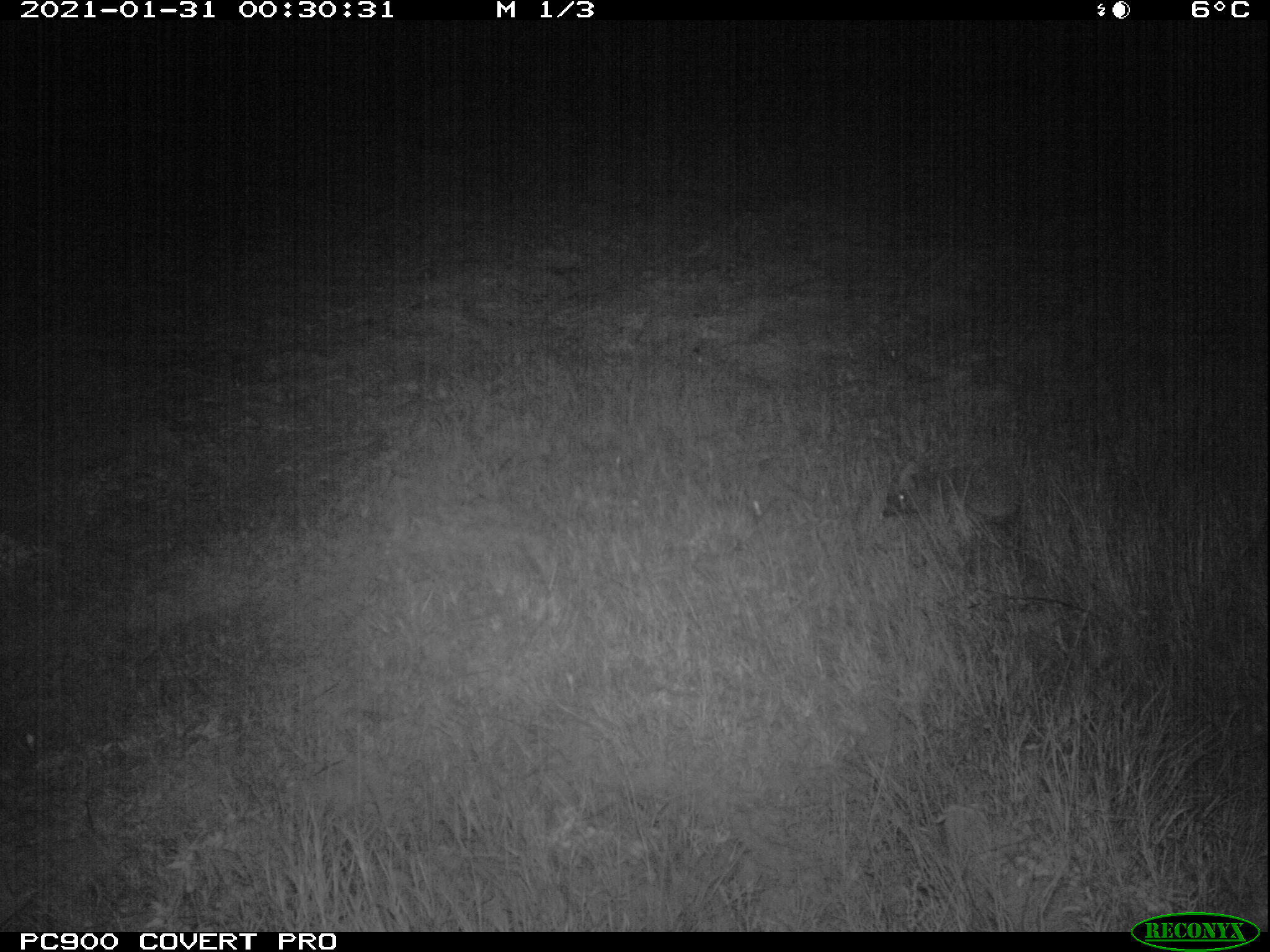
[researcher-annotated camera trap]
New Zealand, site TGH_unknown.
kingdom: Animalia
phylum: Chordata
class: Mammalia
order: Eulipotyphla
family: Erinaceidae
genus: Erinaceus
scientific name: Erinaceus europaeus europaeus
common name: european hedgehog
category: hedgehog